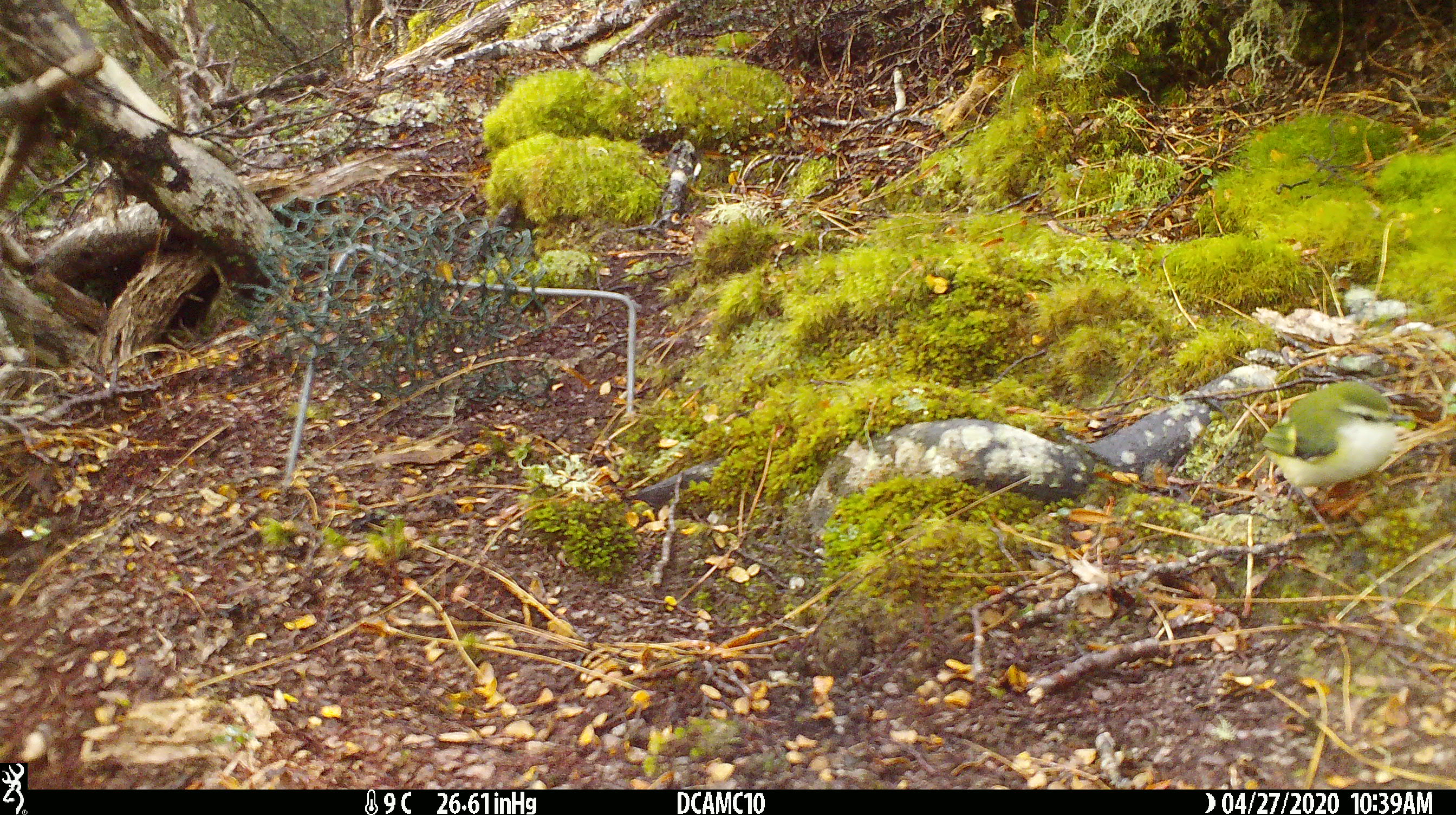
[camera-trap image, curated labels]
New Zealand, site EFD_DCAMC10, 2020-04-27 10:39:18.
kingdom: Animalia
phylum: Chordata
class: Aves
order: Passeriformes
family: Acanthisittidae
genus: Acanthisitta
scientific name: Acanthisitta chloris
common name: rifleman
Rifleman (Acanthisitta chloris).